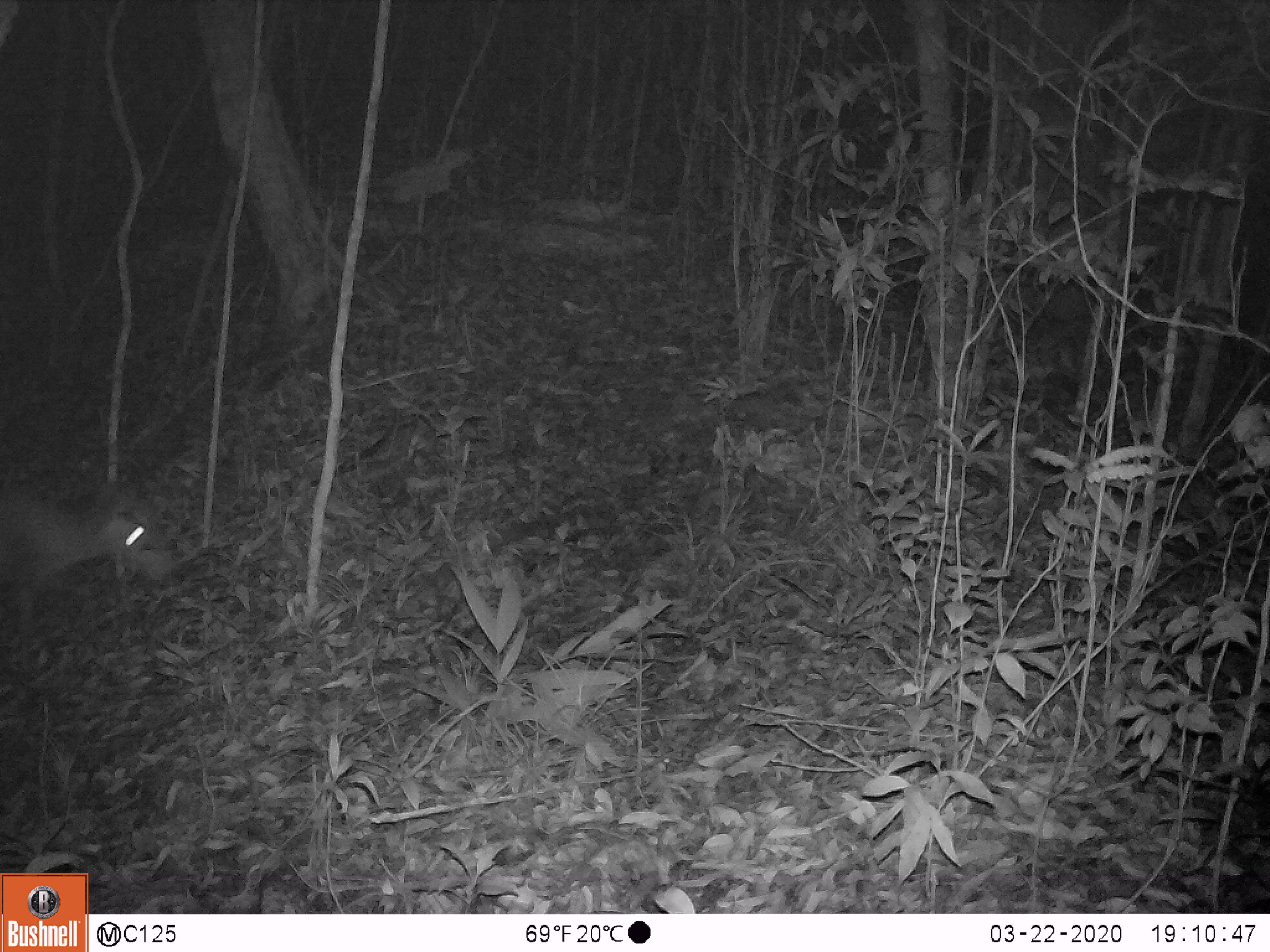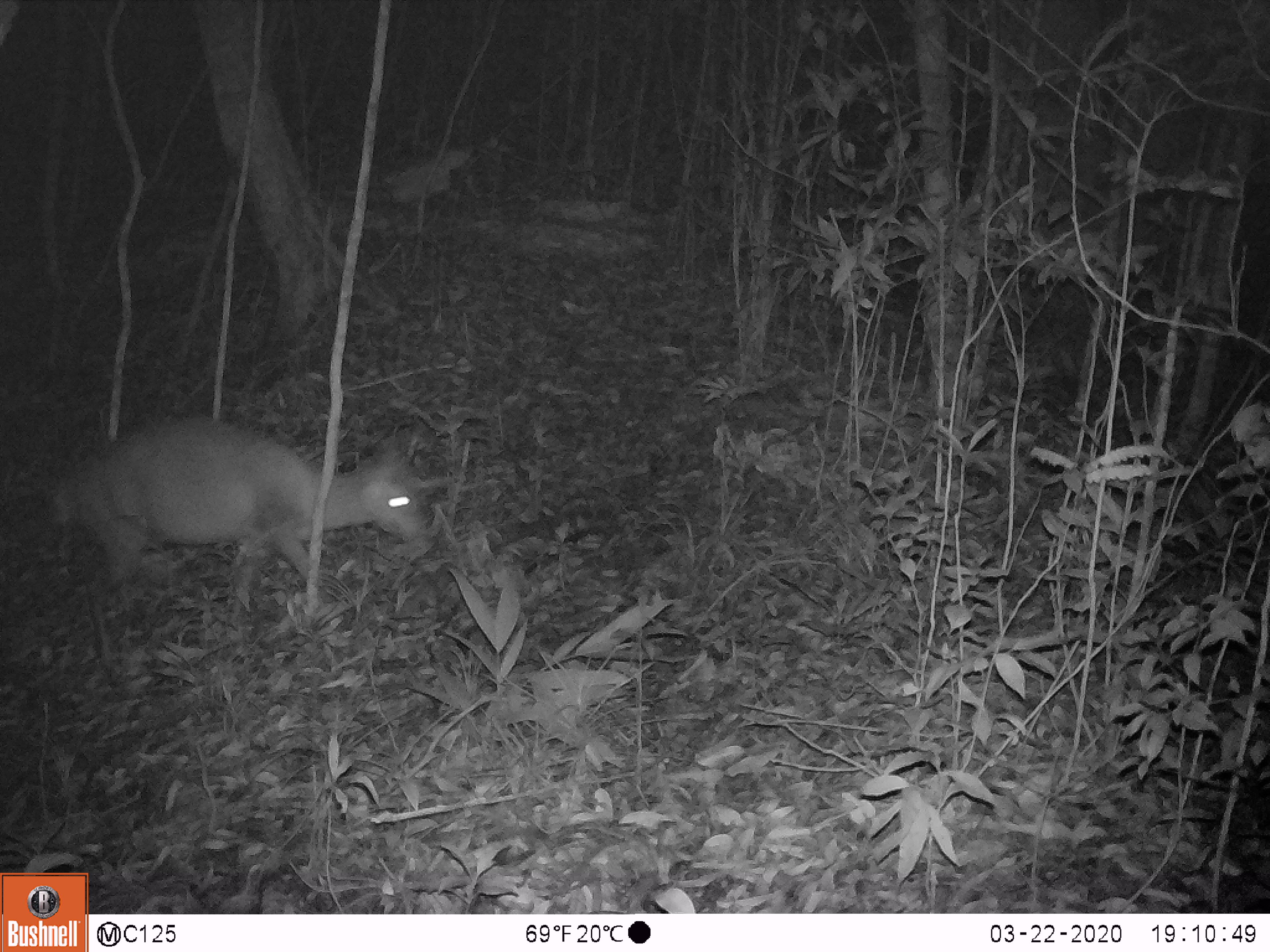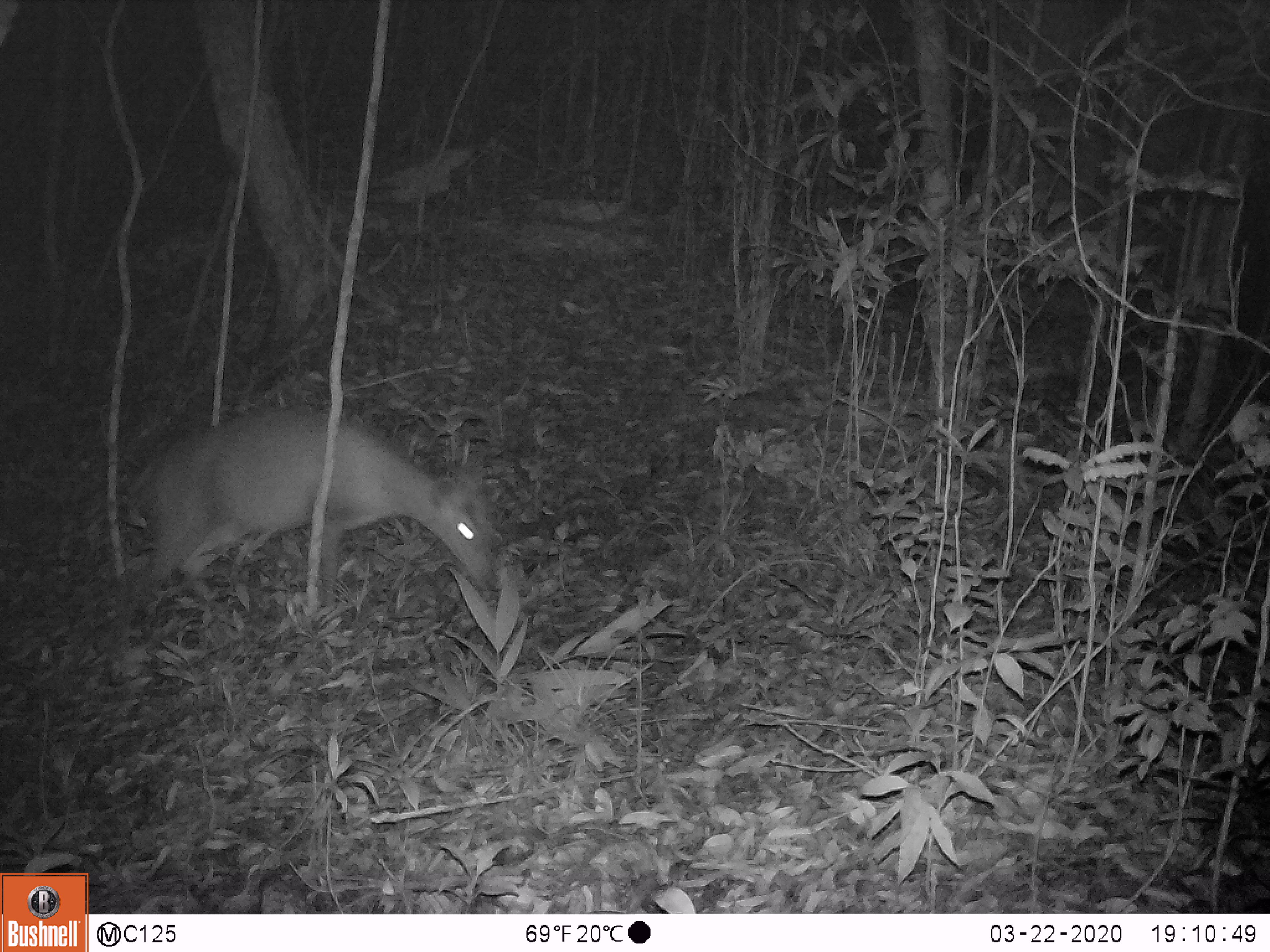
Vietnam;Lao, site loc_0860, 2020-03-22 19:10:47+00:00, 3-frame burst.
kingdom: Animalia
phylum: Chordata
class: Mammalia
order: Artiodactyla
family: Cervidae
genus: Muntiacus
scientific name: Muntiacus rooseveltorum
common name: roosevelt's muntjac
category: roosevelts muntjac group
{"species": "roosevelts muntjac group (roosevelt's muntjac) (Muntiacus rooseveltorum)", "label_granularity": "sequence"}